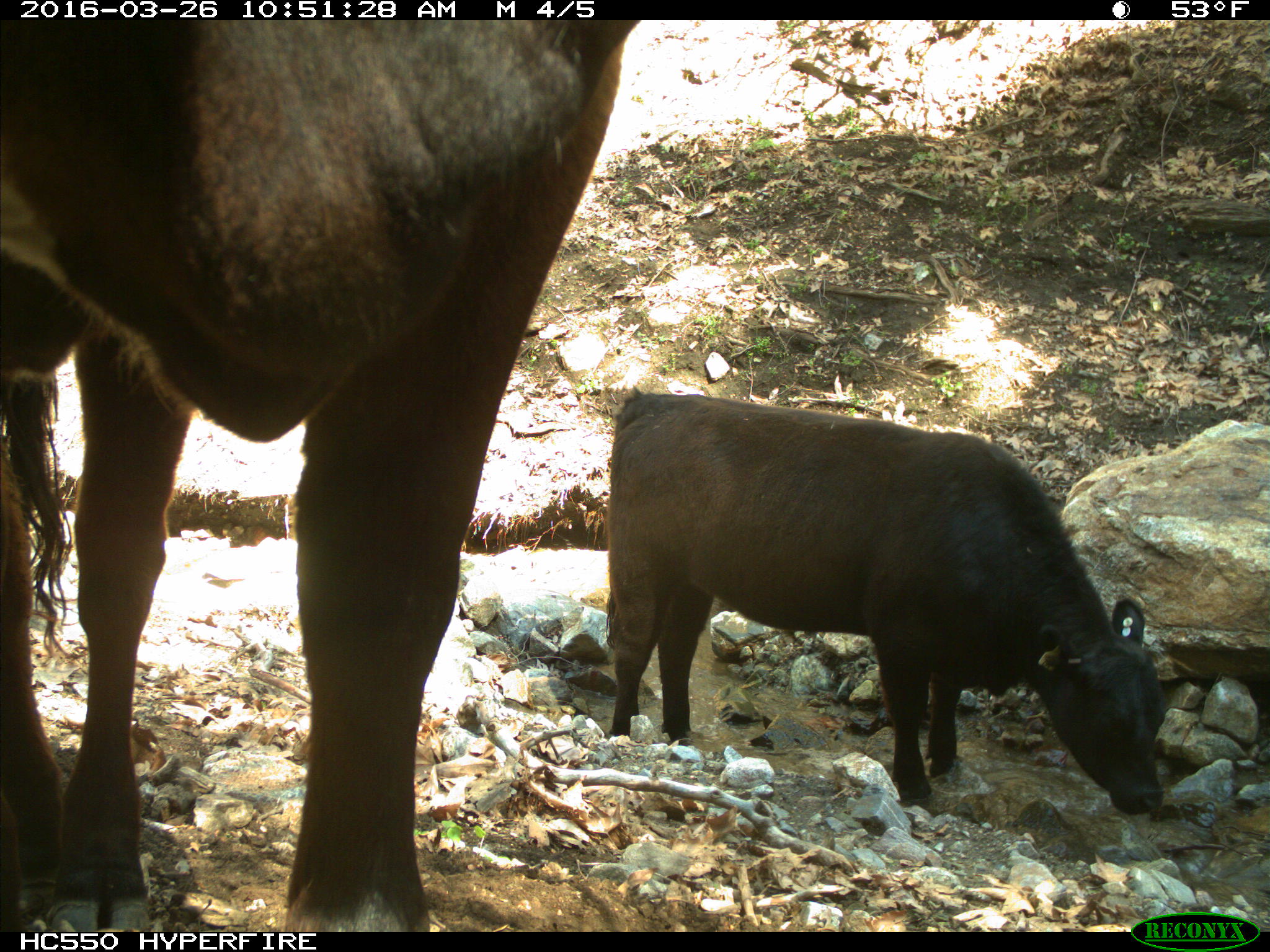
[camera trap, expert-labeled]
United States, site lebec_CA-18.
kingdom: Animalia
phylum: Chordata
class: Mammalia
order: Artiodactyla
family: Bovidae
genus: Bos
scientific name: Bos taurus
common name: domestic cow